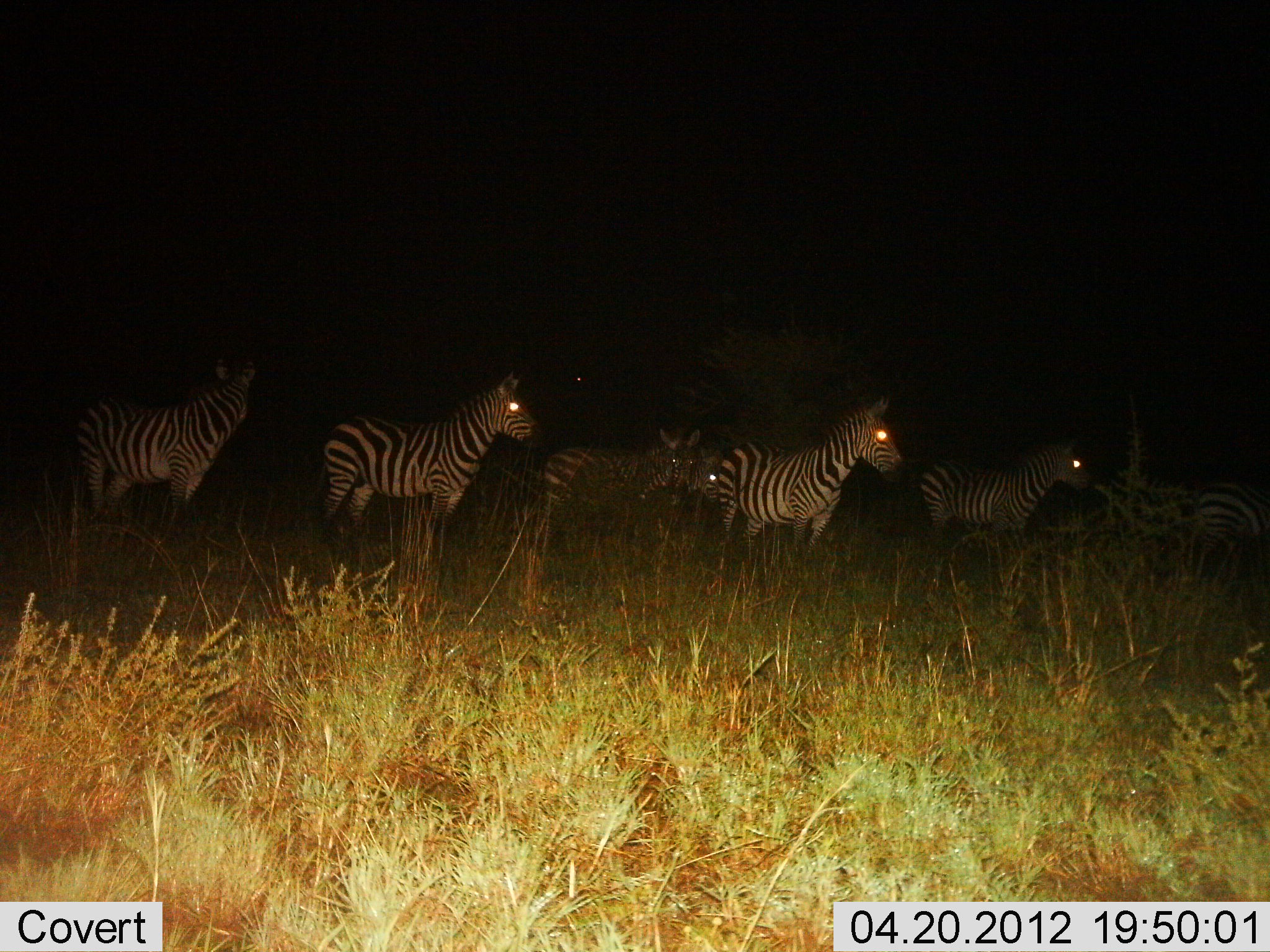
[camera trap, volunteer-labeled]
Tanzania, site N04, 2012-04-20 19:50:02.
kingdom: Animalia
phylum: Chordata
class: Mammalia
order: Perissodactyla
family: Equidae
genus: Equus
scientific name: Equus quagga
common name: plains zebra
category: zebra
Zebra (plains zebra) (Equus quagga), count 7. Behavior (volunteer vote fractions): standing 89%, resting 11%, moving 11%, interacting 0%. Young present (vote fraction): 16%. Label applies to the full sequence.